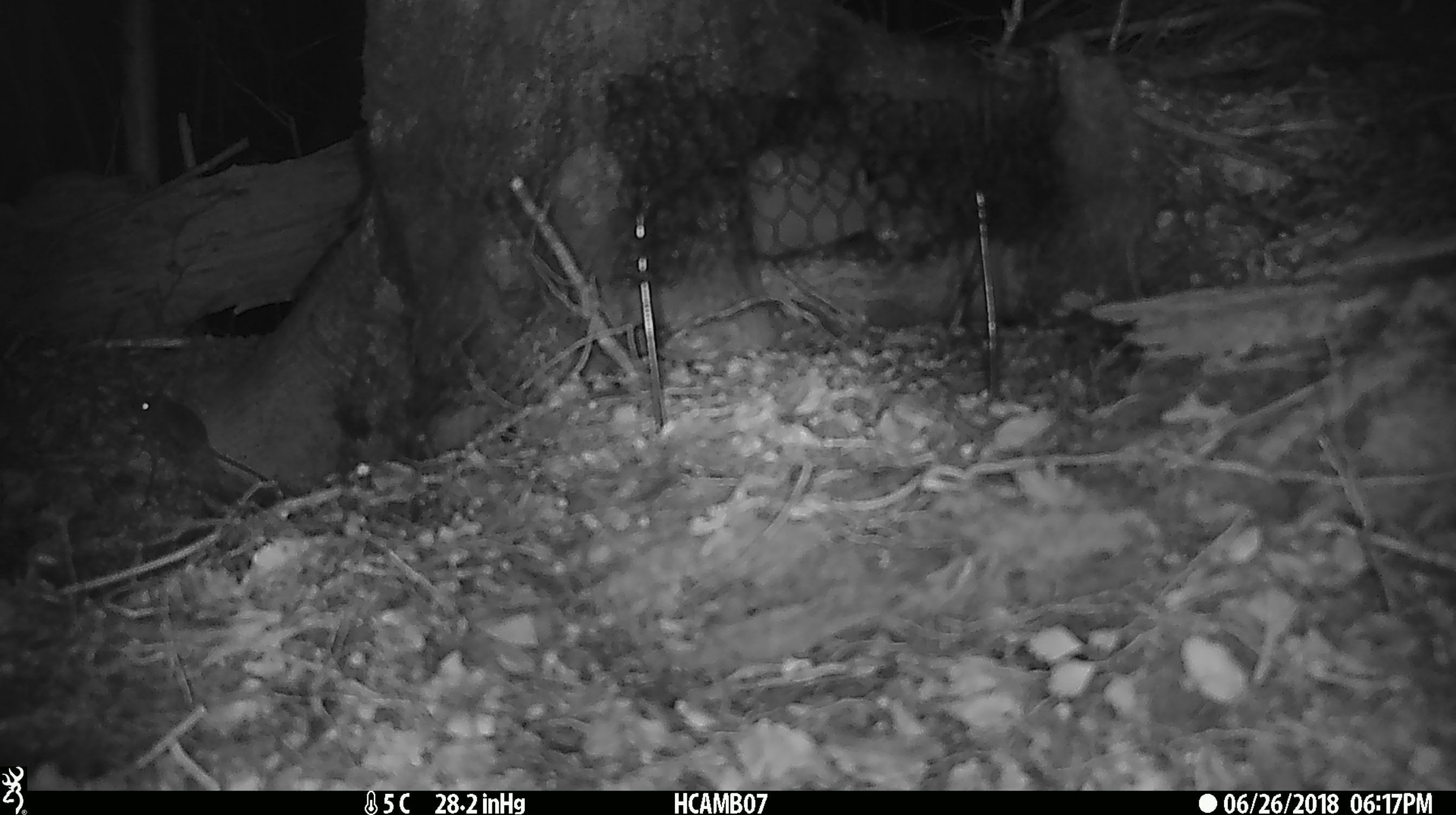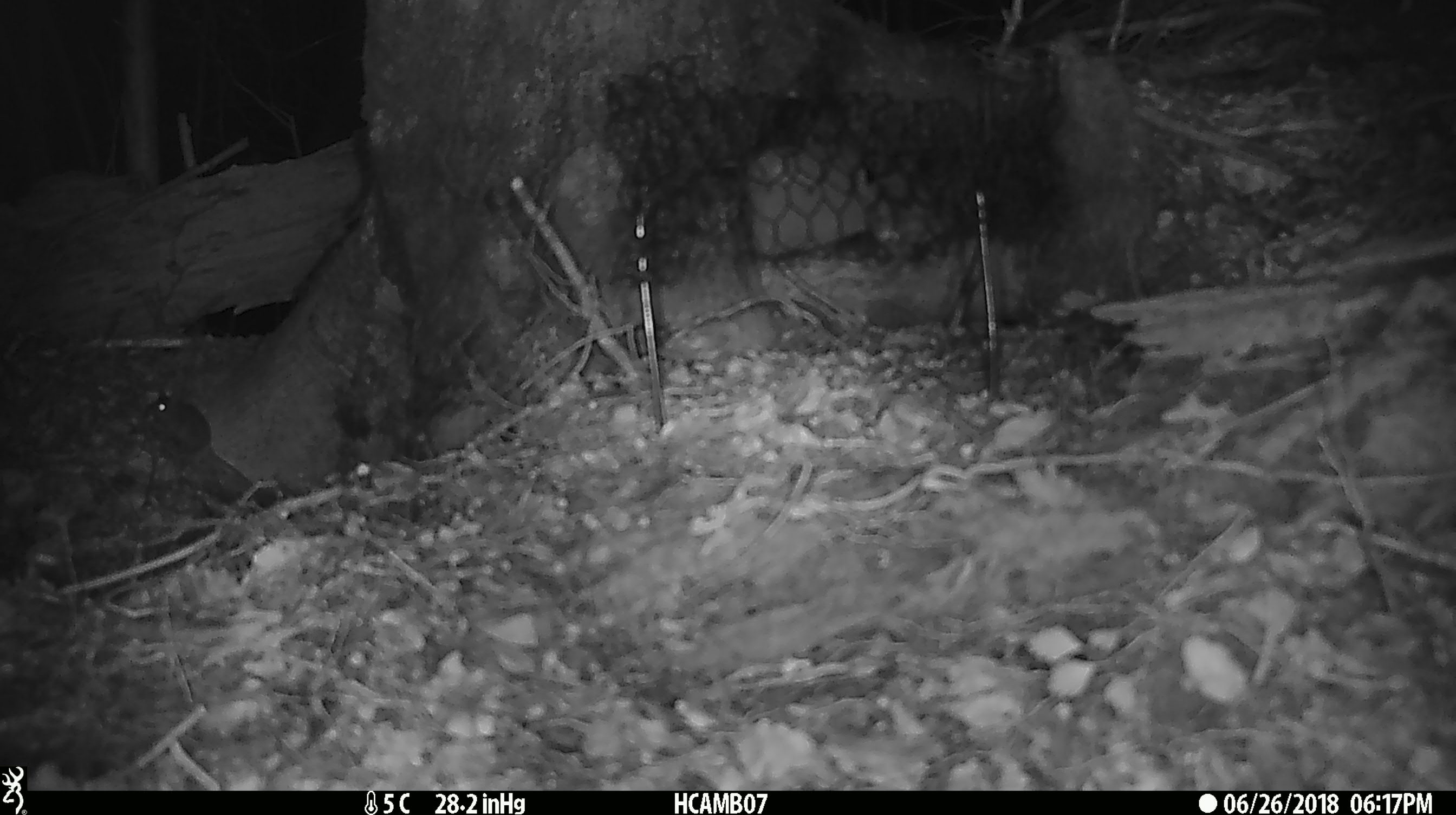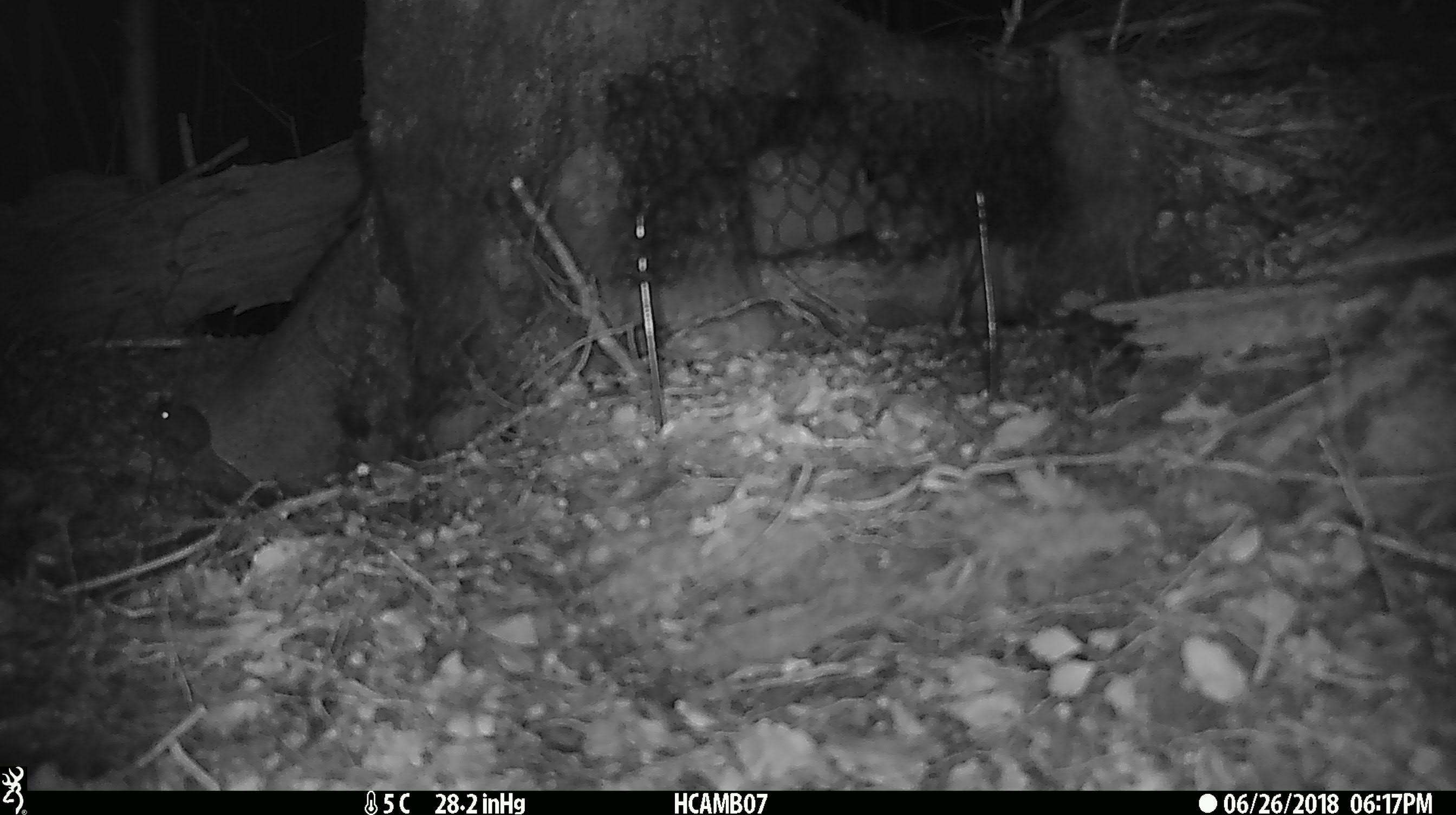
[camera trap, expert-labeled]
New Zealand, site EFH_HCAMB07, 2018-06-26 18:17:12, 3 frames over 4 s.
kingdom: Animalia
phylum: Chordata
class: Mammalia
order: Rodentia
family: Muridae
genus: Mus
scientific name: Mus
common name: mouse